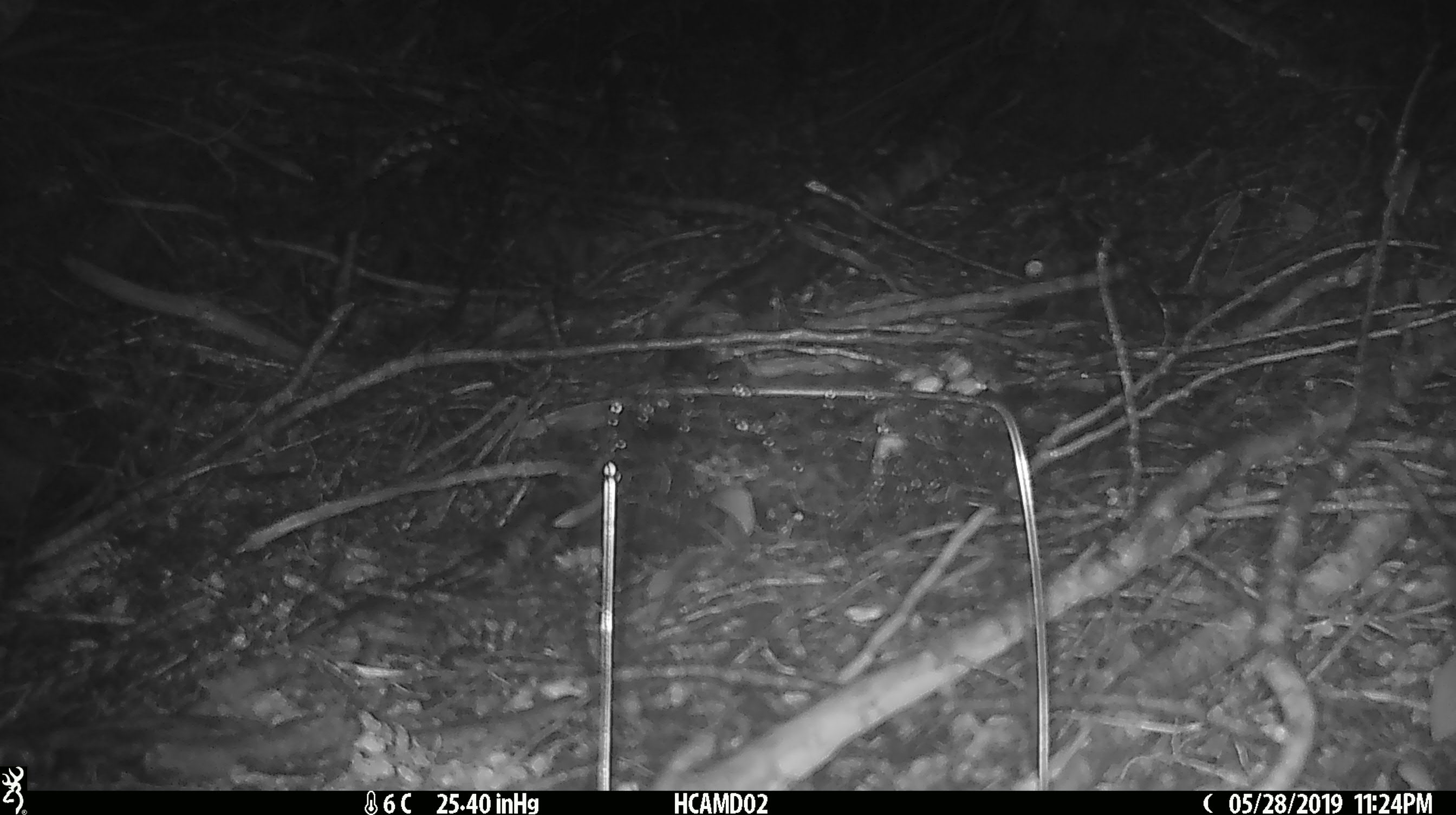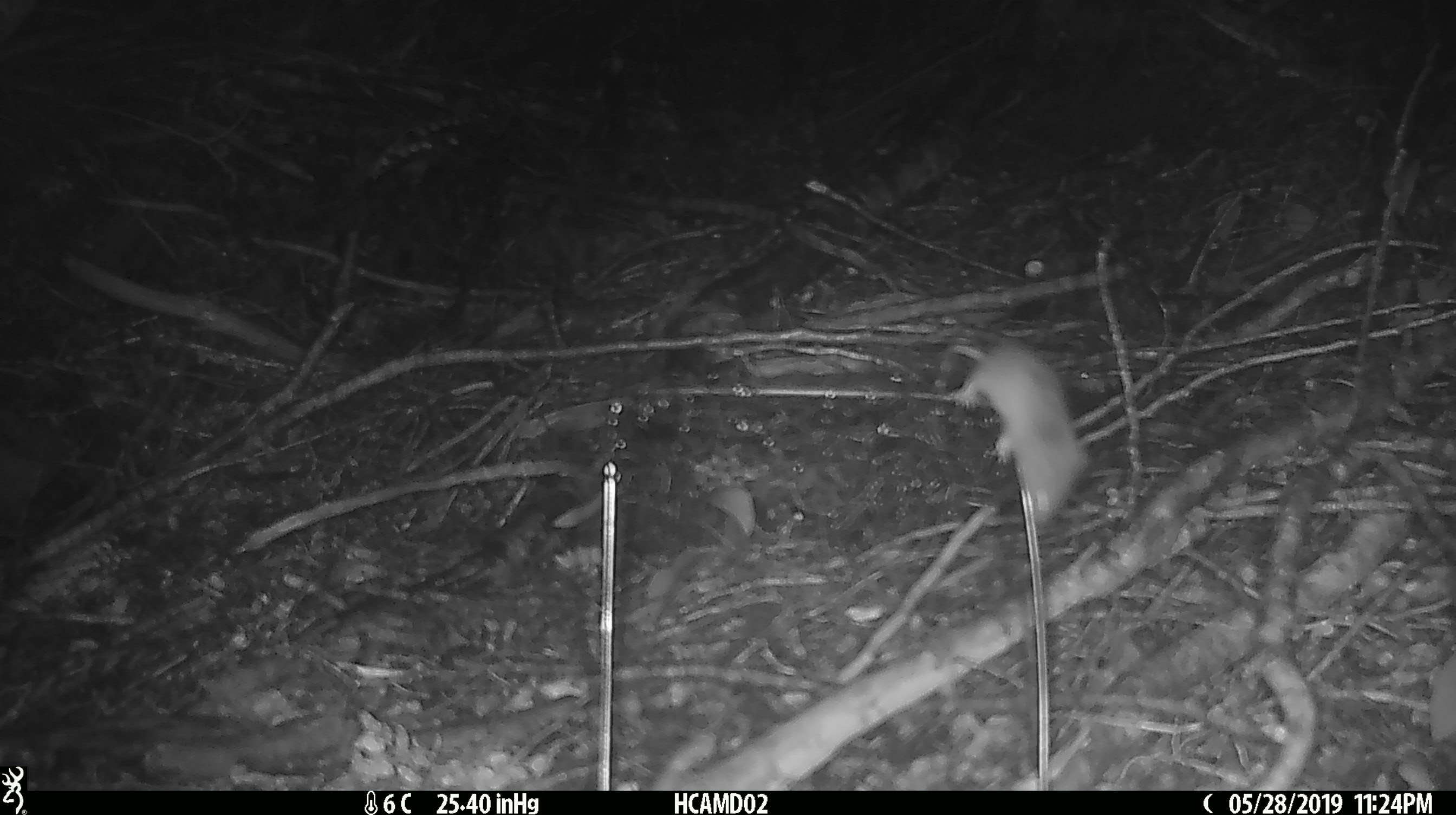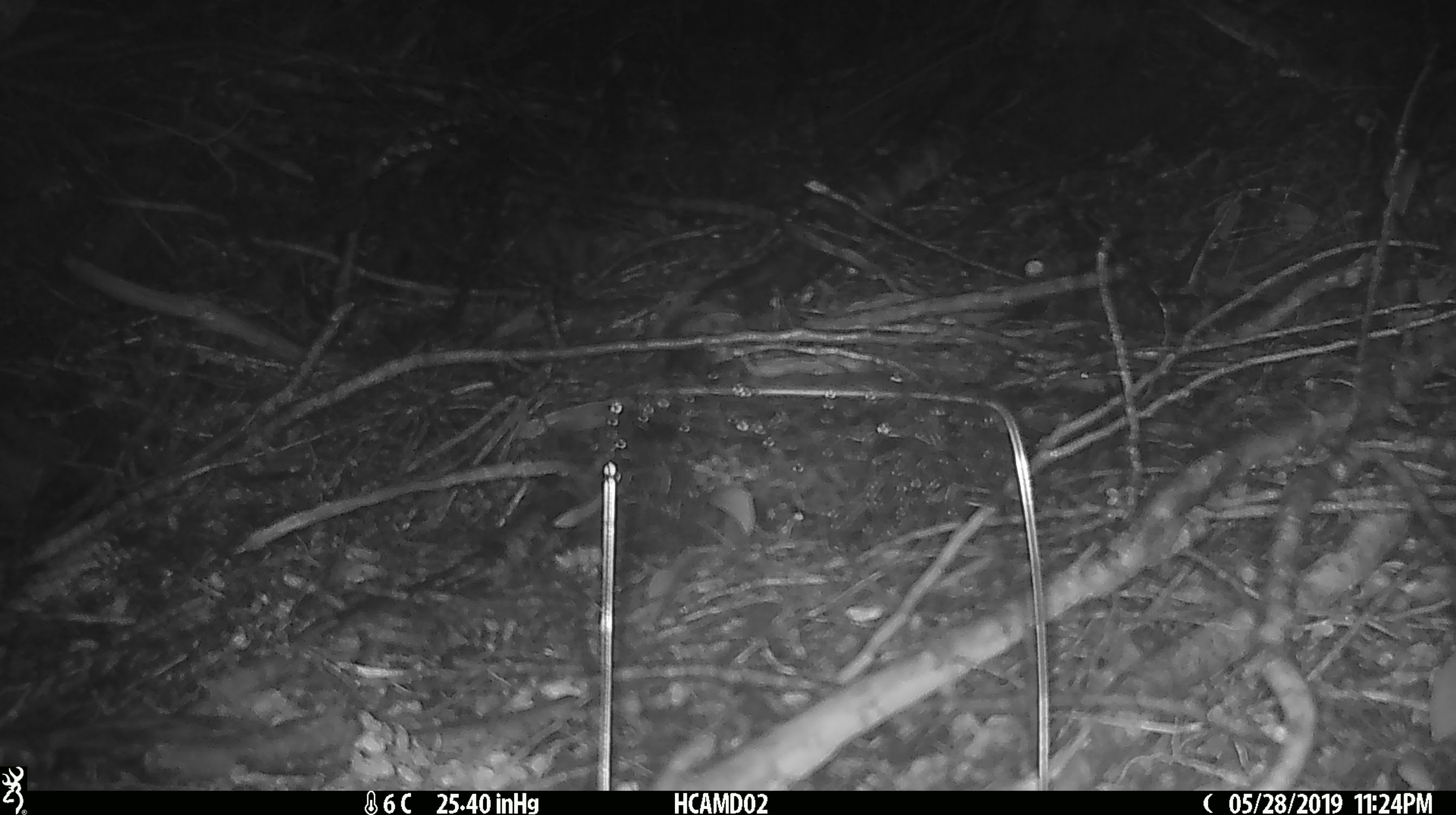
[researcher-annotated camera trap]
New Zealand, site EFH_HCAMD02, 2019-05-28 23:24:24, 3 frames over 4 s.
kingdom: Animalia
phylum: Chordata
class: Mammalia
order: Rodentia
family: Muridae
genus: Mus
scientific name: Mus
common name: mouse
Mouse (Mus).